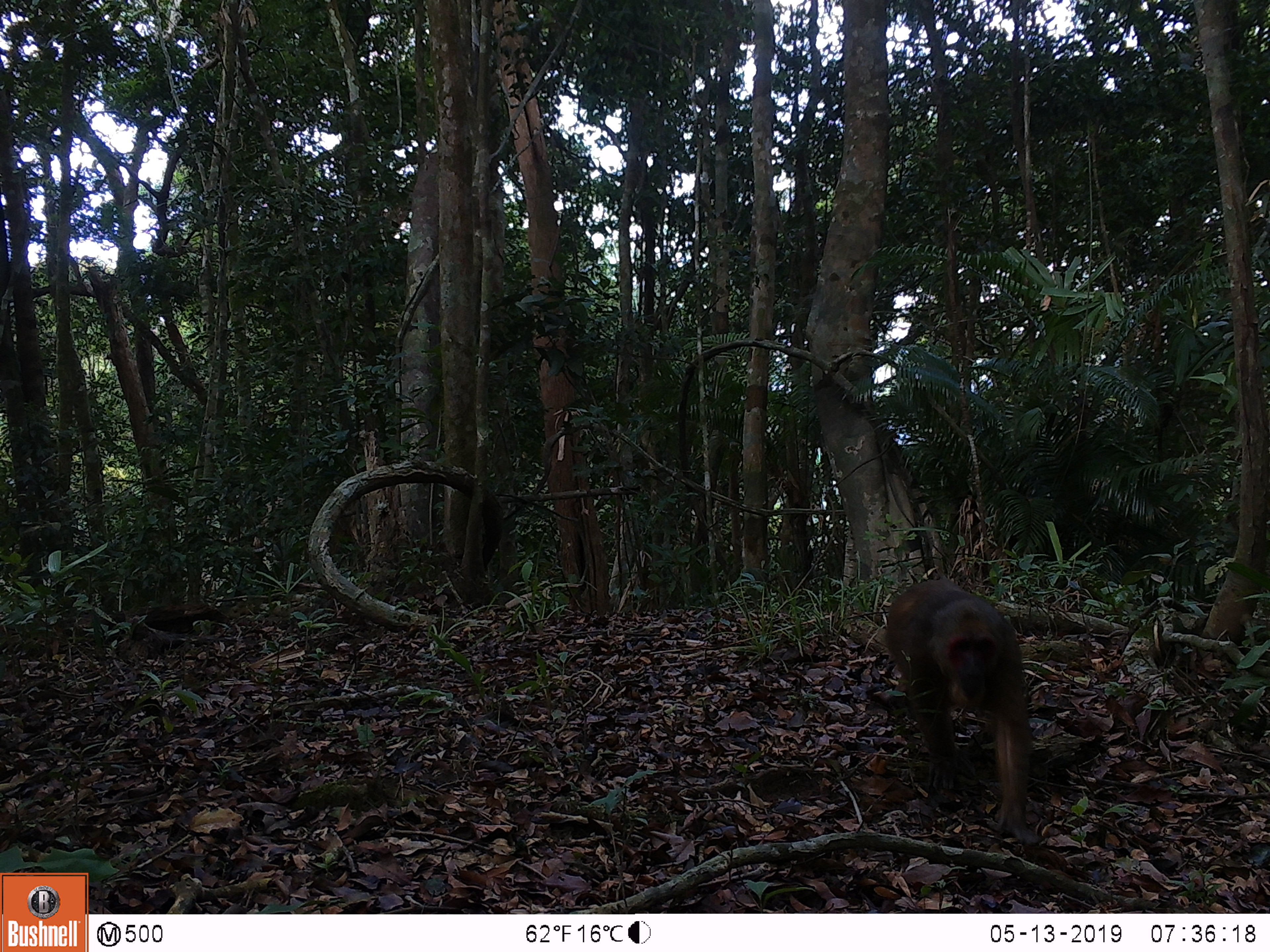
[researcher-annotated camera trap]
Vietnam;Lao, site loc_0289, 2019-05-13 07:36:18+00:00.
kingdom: Animalia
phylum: Chordata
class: Mammalia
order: Primates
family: Cercopithecidae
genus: Macaca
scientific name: Macaca arctoides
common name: stump-tailed macaque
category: stump tailed macaque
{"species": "stump tailed macaque (stump-tailed macaque) (Macaca arctoides)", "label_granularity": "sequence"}